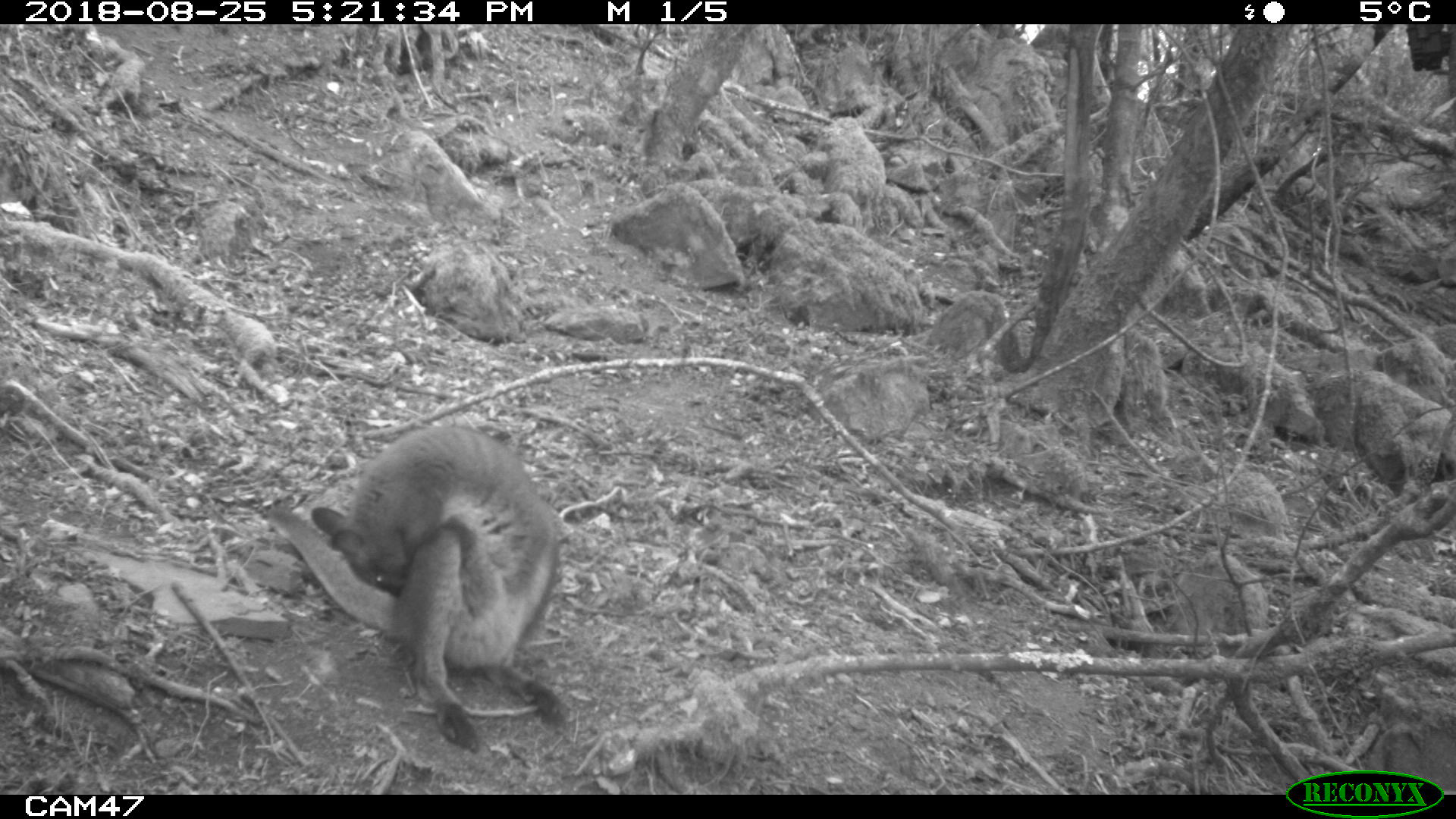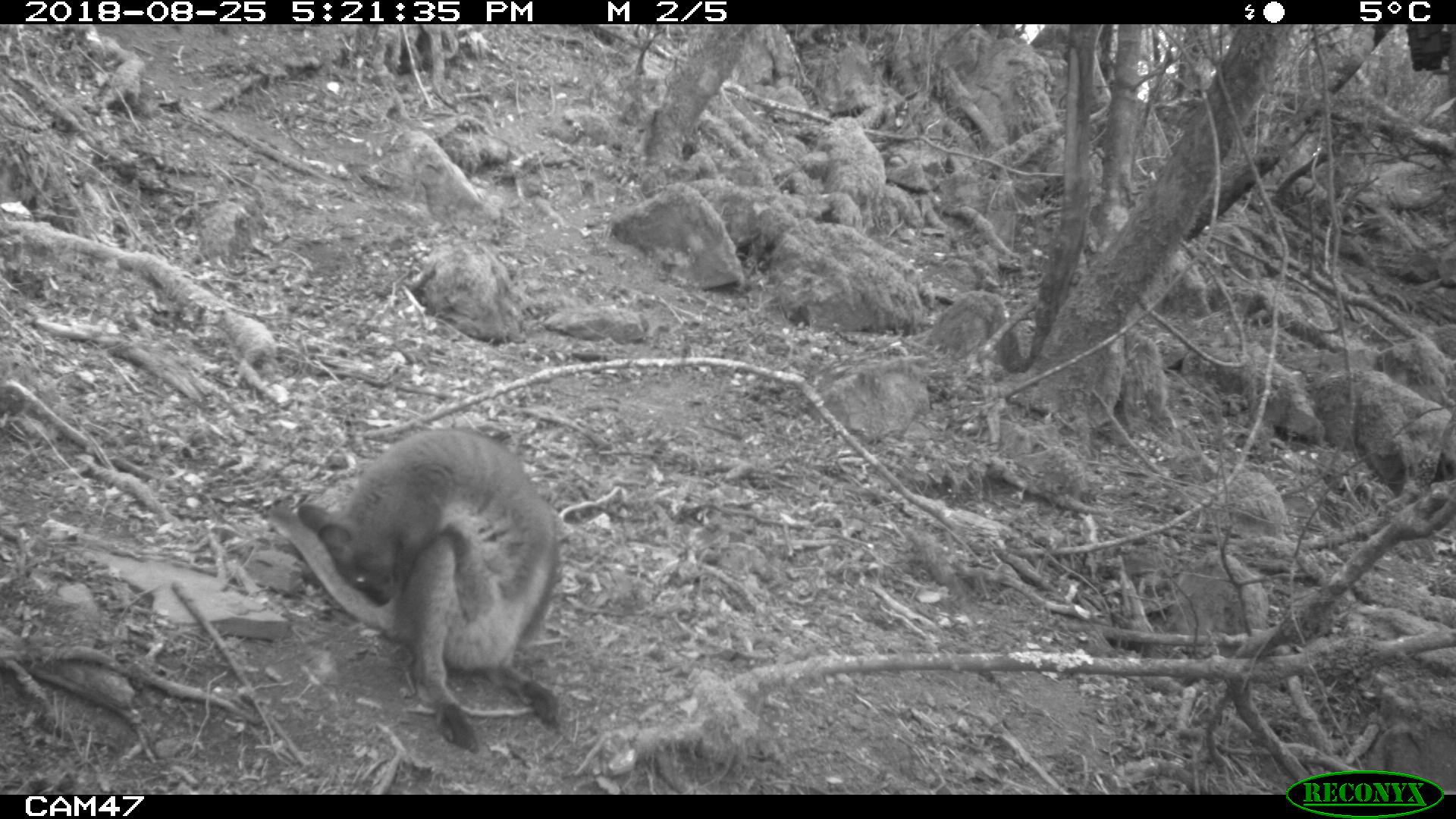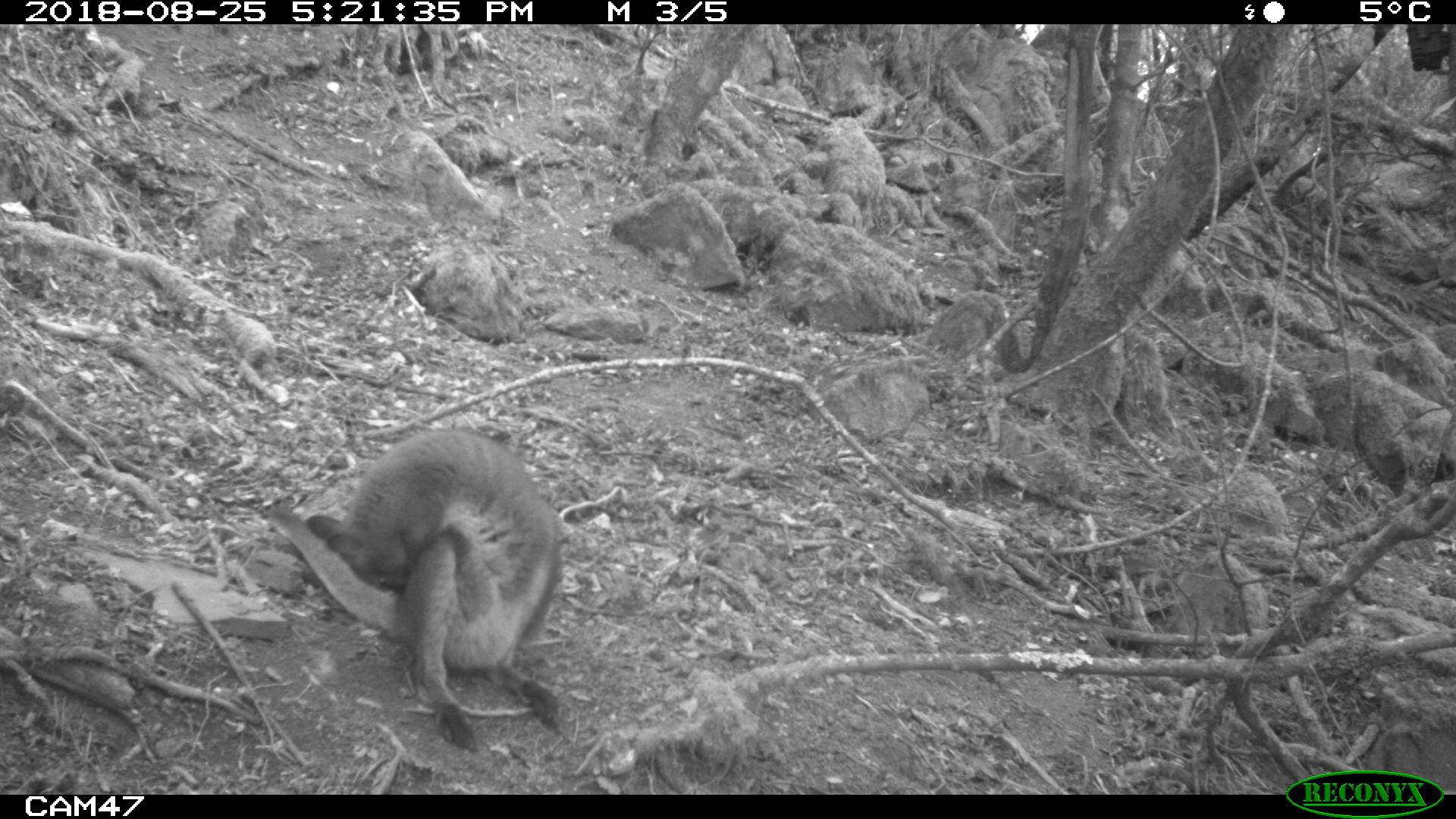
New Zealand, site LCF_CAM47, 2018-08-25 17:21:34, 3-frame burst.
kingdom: Animalia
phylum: Chordata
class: Mammalia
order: Diprotodontia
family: Macropodidae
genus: Notamacropus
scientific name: Notamacropus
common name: wallaby